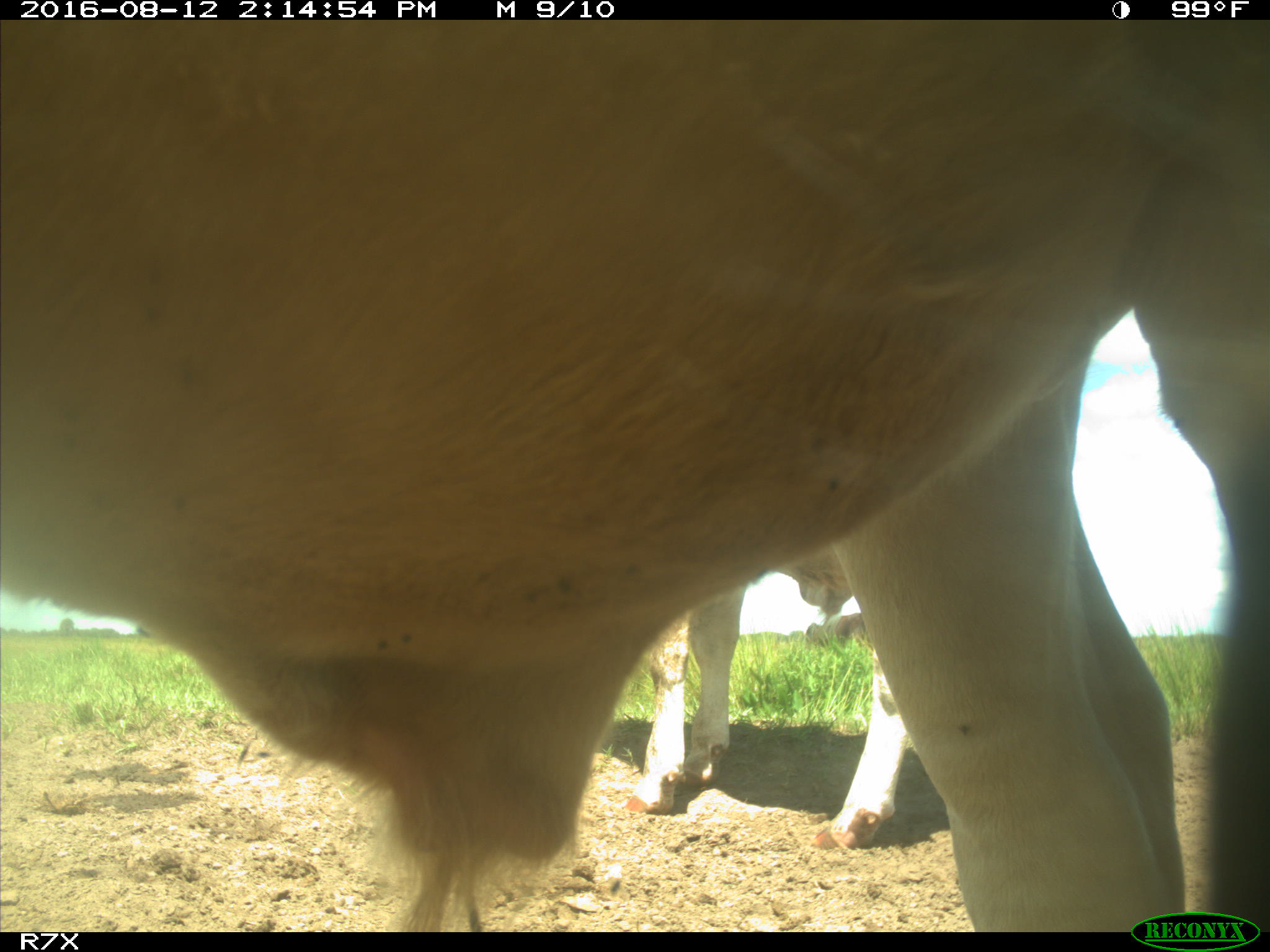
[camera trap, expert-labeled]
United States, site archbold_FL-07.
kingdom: Animalia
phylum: Chordata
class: Mammalia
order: Artiodactyla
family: Bovidae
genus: Bos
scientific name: Bos taurus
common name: domestic cow